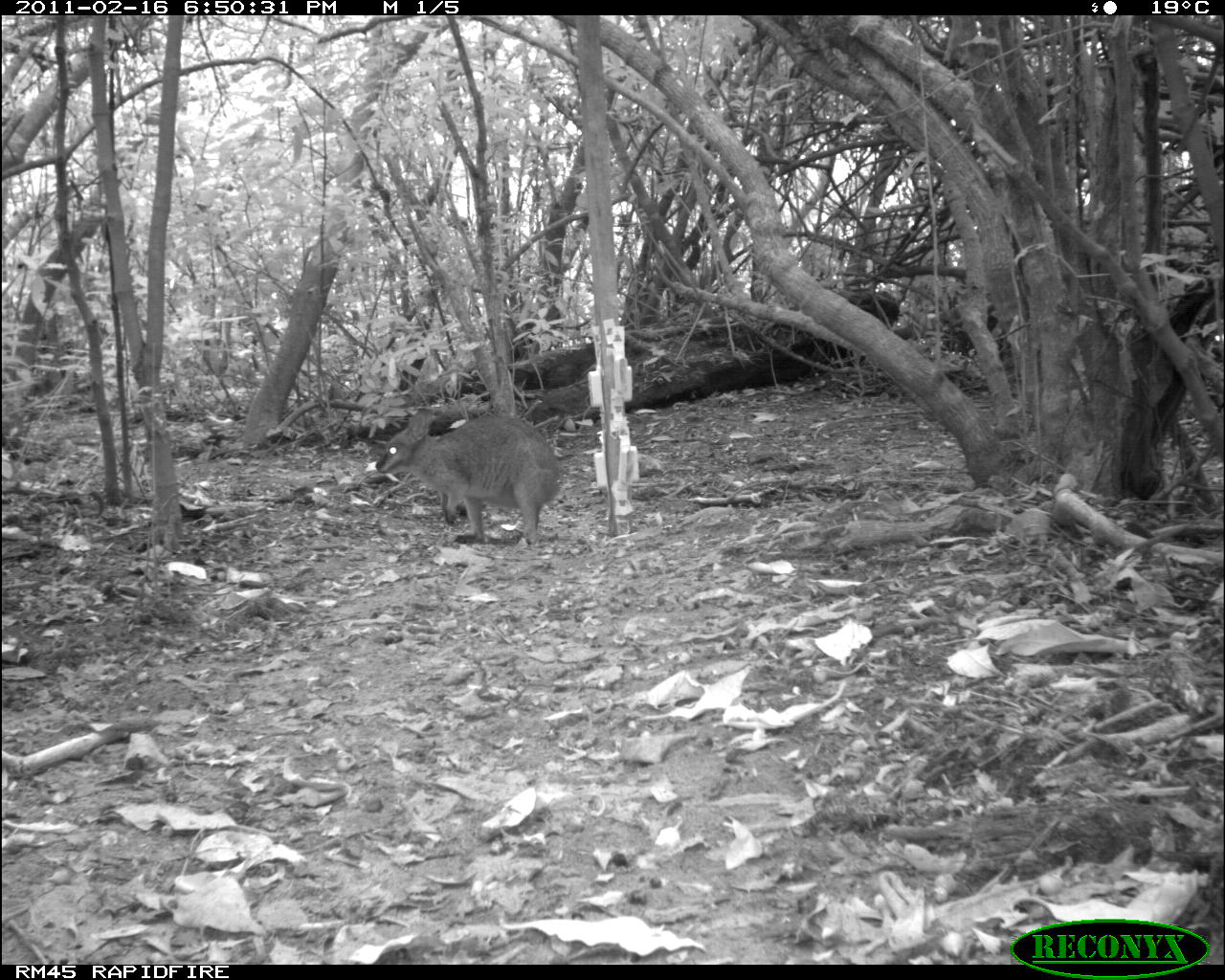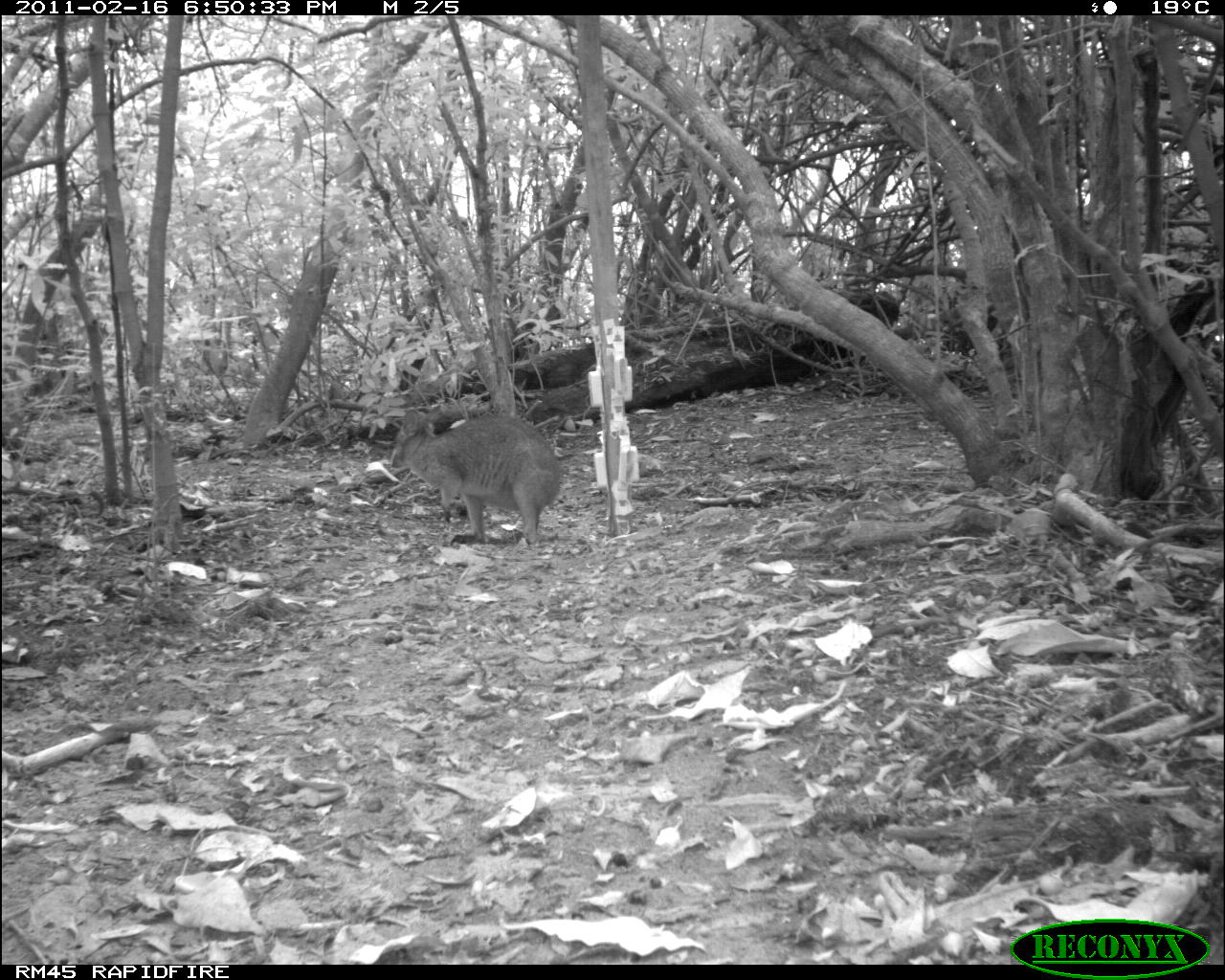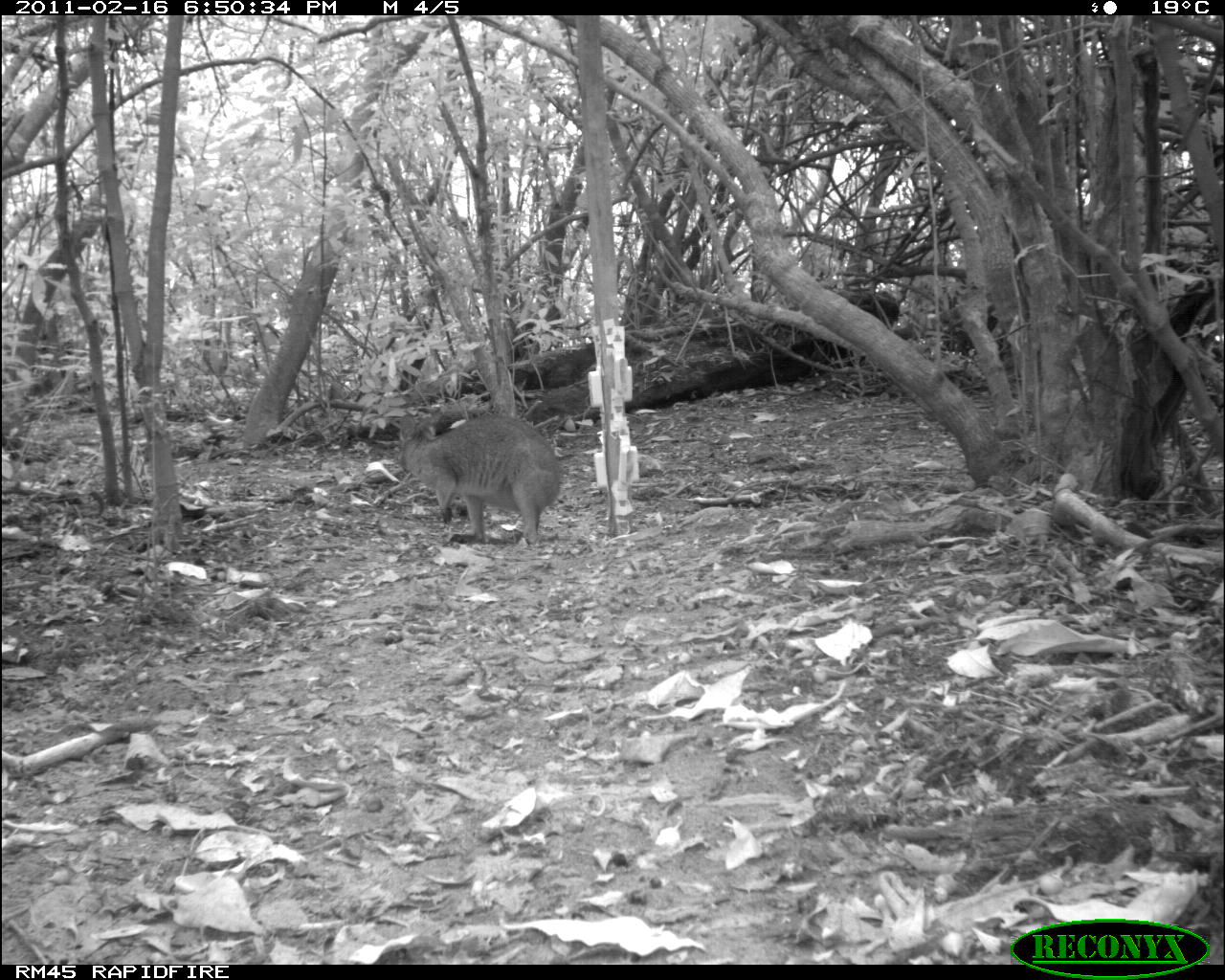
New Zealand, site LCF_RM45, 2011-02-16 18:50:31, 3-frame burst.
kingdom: Animalia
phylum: Chordata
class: Mammalia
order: Diprotodontia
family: Macropodidae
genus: Notamacropus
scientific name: Notamacropus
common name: wallaby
Wallaby (Notamacropus).